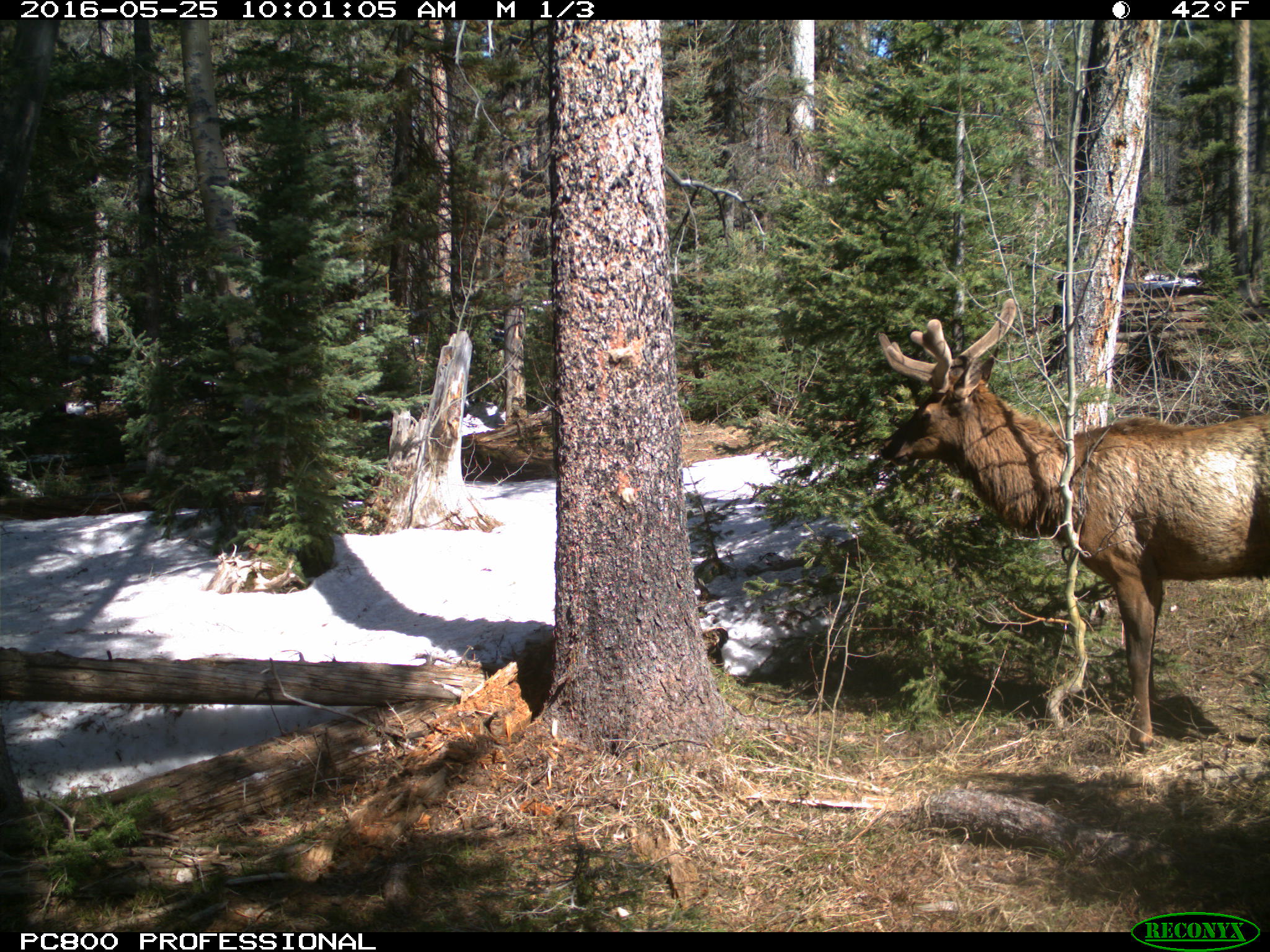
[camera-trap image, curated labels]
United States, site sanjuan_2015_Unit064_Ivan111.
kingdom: Animalia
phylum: Chordata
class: Mammalia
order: Artiodactyla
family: Cervidae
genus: Cervus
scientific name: Cervus elaphus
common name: red deer